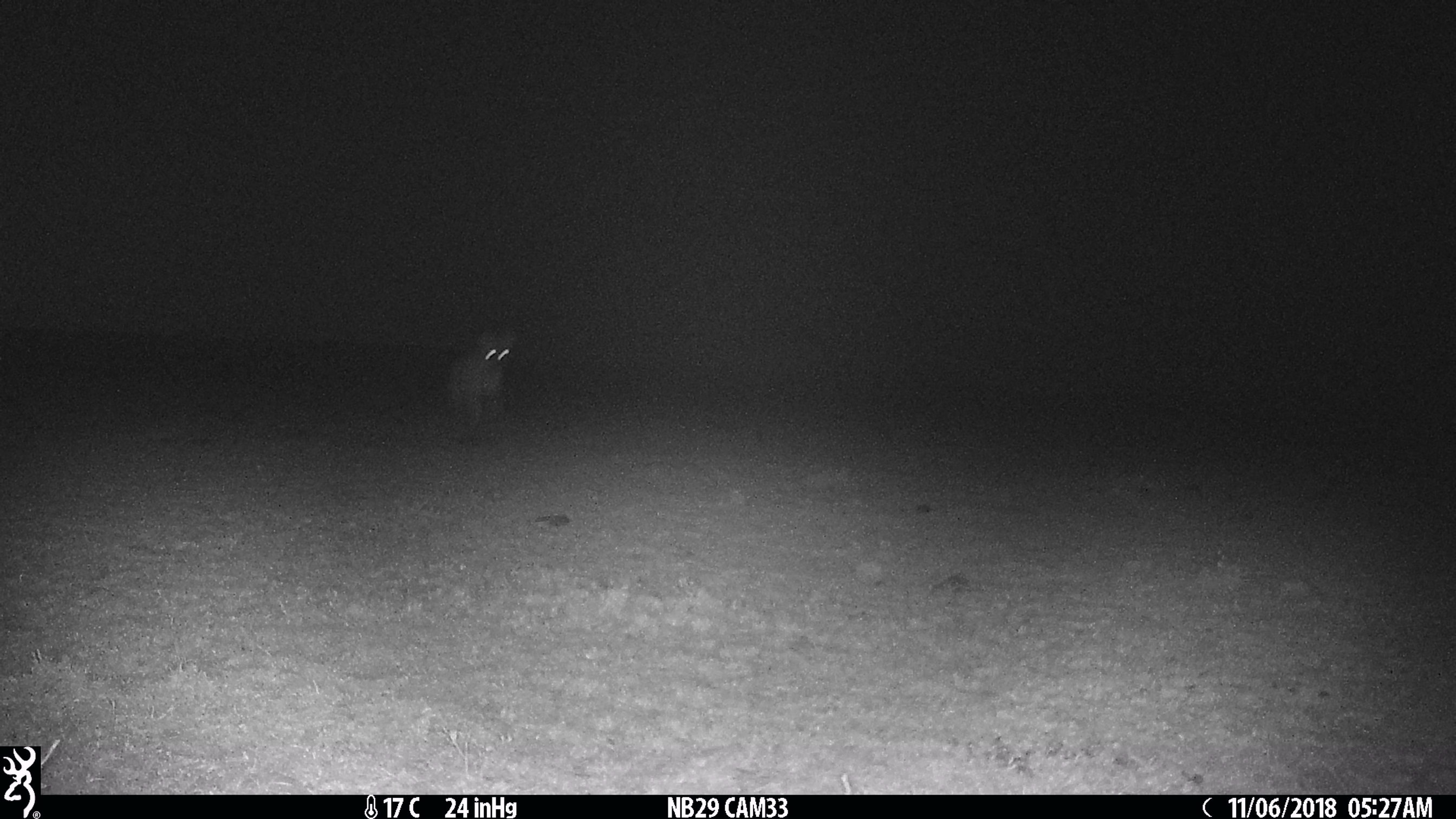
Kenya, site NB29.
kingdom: Animalia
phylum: Chordata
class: Mammalia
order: Carnivora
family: Hyaenidae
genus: Crocuta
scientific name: Crocuta crocuta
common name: spotted hyena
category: hyena spotted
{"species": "hyena spotted (spotted hyena) (Crocuta crocuta)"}